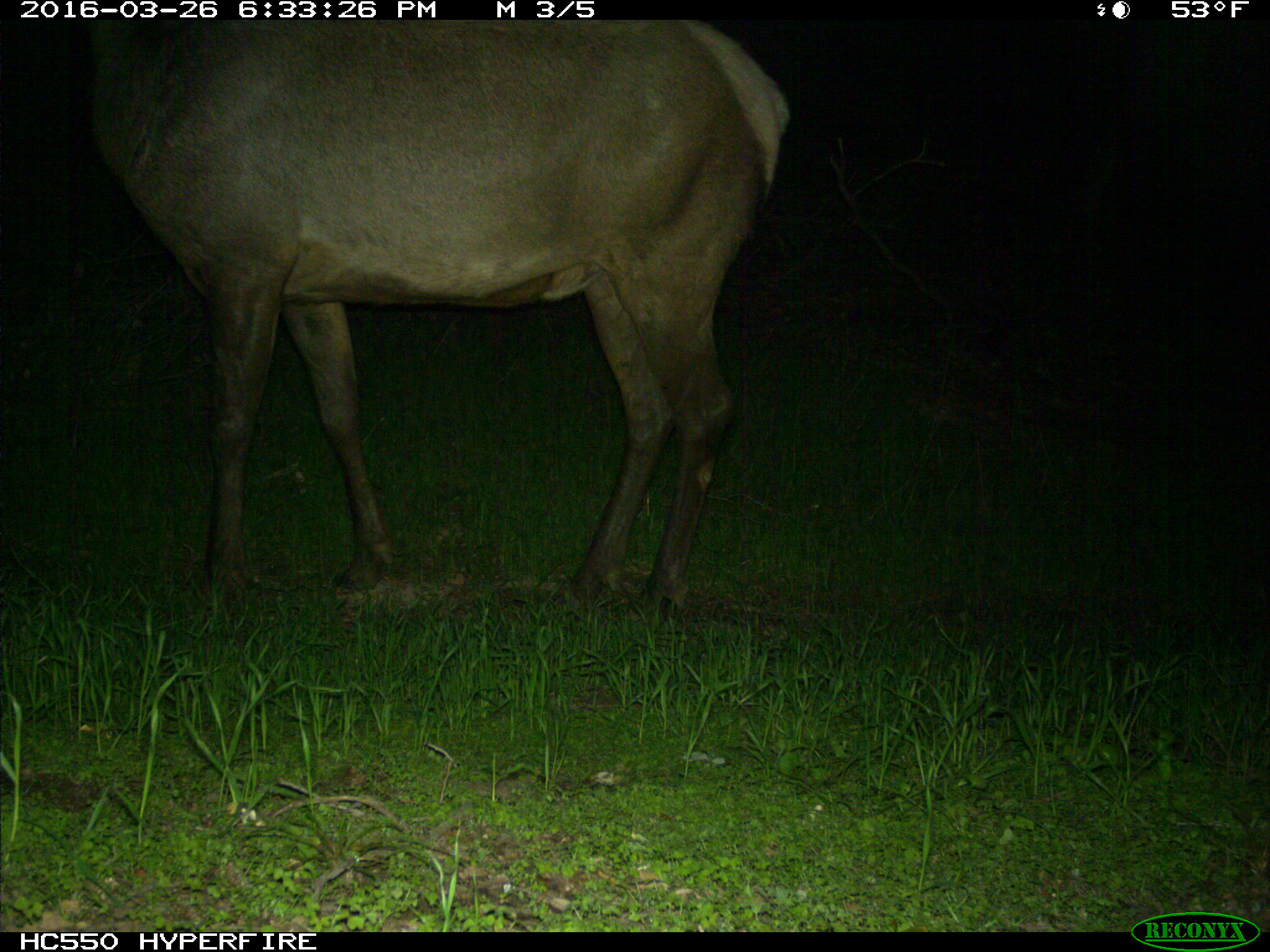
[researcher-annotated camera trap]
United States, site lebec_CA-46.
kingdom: Animalia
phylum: Chordata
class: Mammalia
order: Artiodactyla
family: Cervidae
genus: Cervus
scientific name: Cervus canadensis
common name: elk